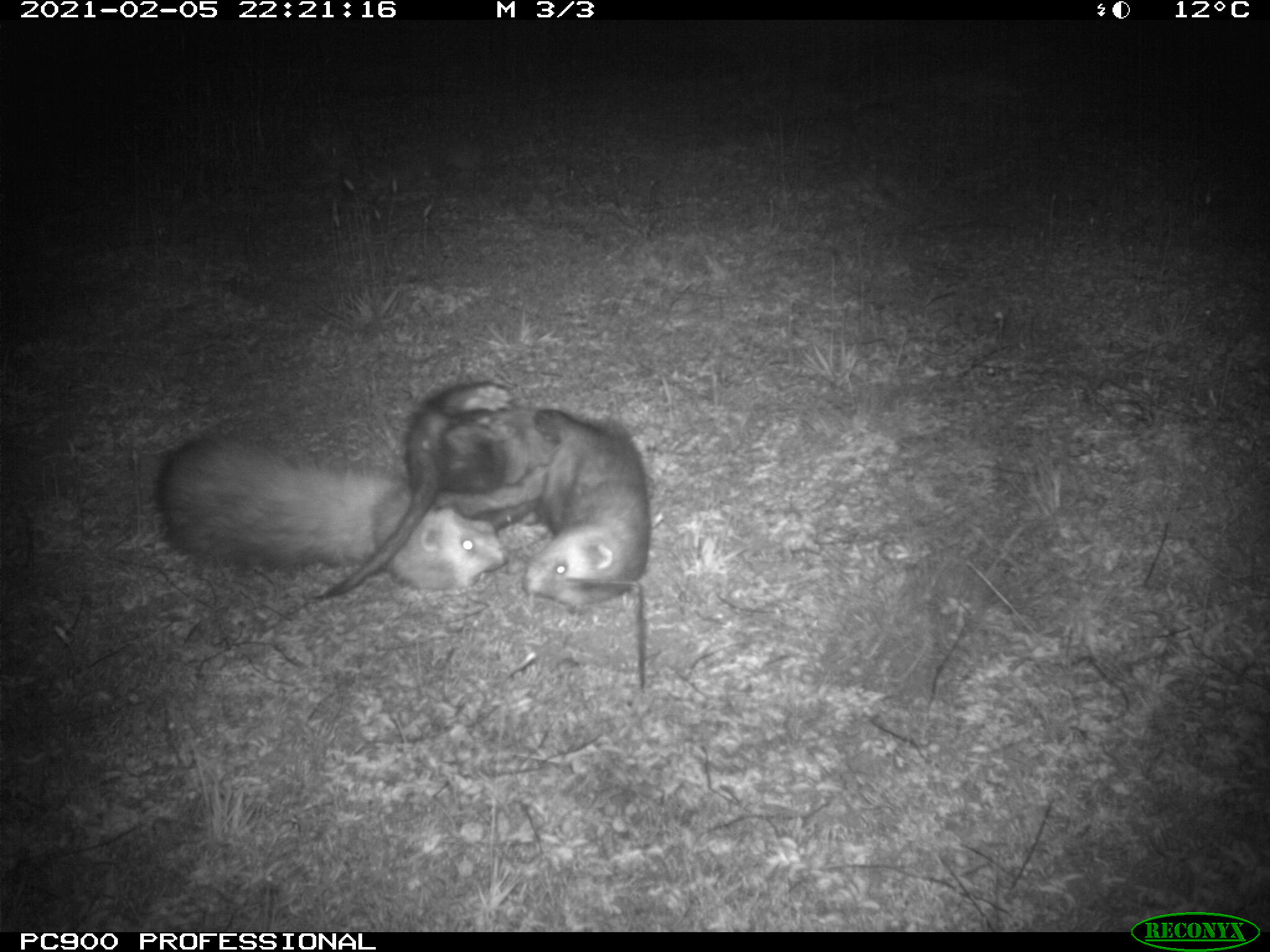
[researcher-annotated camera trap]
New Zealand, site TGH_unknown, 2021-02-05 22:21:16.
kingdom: Animalia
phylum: Chordata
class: Mammalia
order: Carnivora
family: Mustelidae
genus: Mustela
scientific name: Mustela furo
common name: ferret